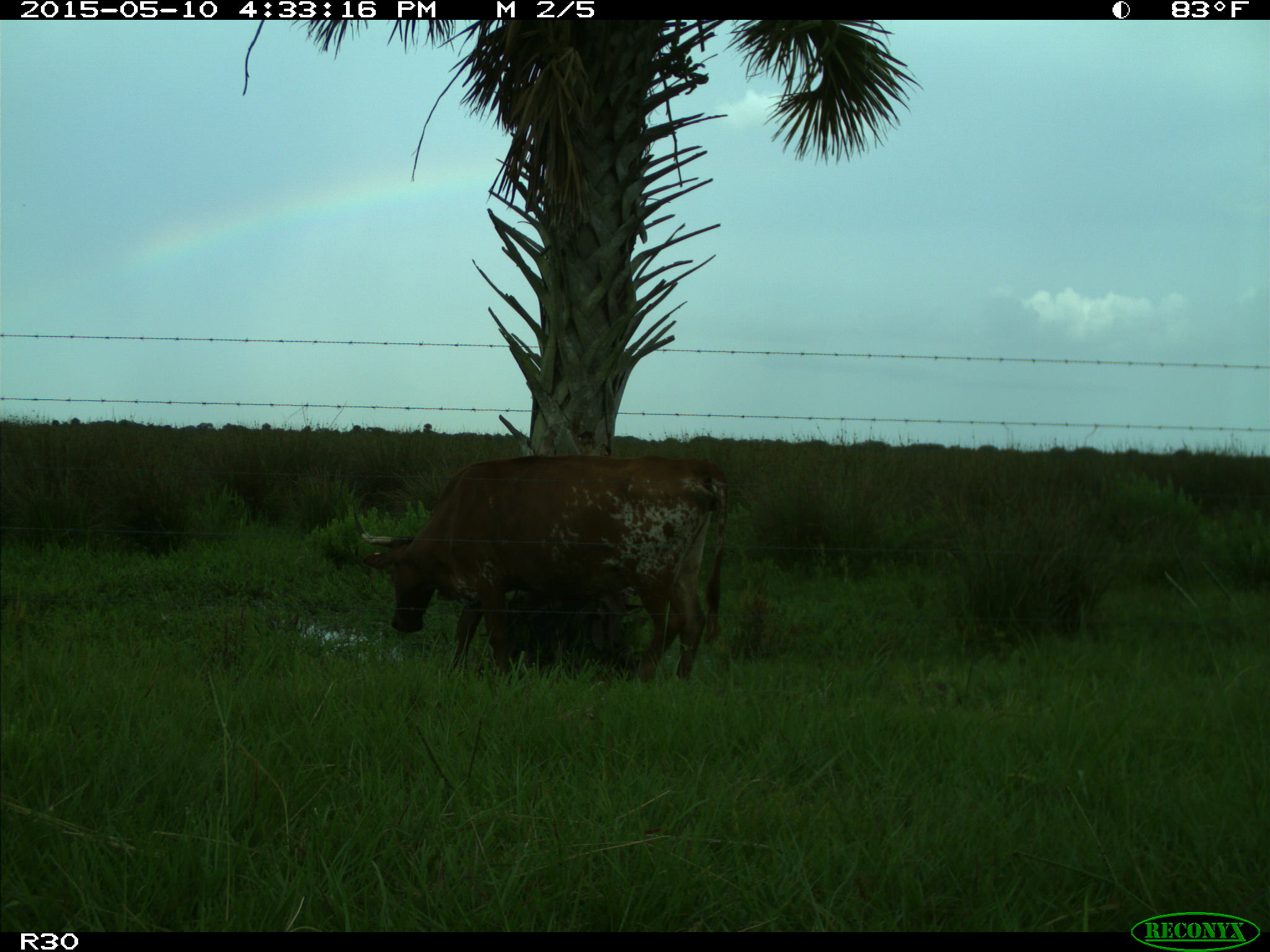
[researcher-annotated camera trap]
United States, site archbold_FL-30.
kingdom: Animalia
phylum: Chordata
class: Mammalia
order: Artiodactyla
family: Bovidae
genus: Bos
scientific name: Bos taurus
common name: domestic cow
Bos taurus (domestic cow).